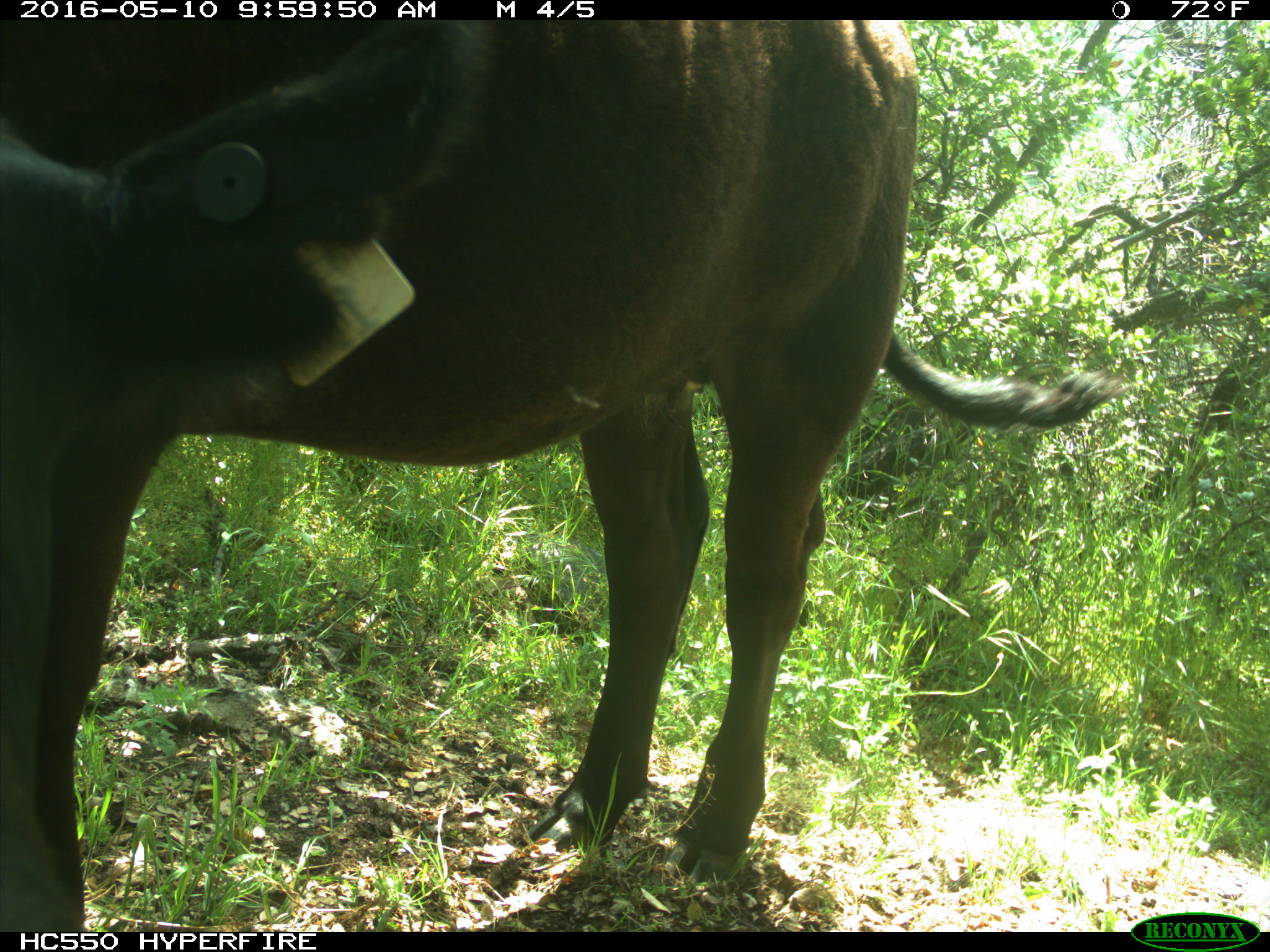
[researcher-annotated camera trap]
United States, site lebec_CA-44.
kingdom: Animalia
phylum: Chordata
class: Mammalia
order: Artiodactyla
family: Bovidae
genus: Bos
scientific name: Bos taurus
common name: domestic cow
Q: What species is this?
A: Bos taurus (domestic cow).